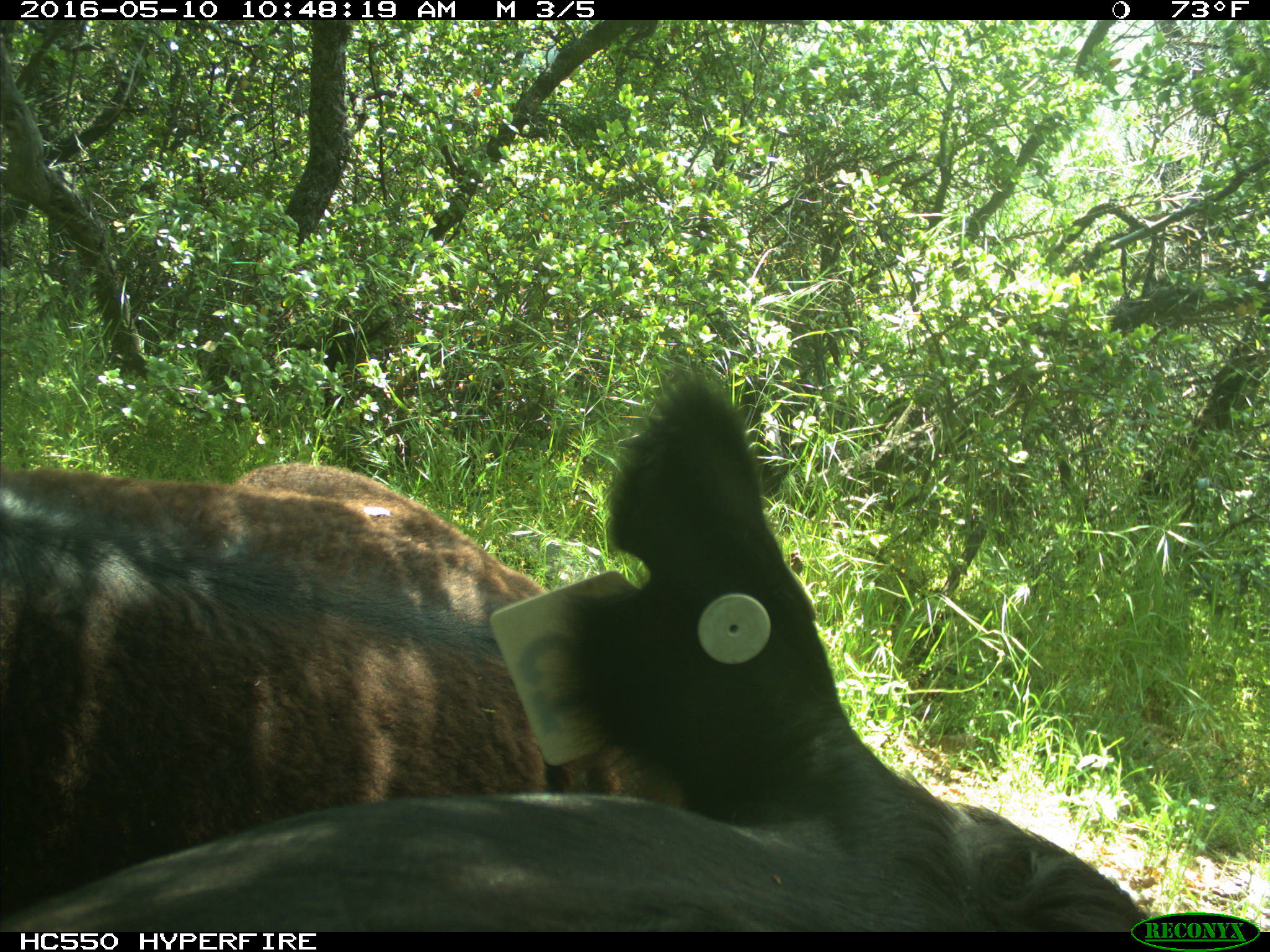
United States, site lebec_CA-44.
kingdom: Animalia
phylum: Chordata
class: Mammalia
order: Artiodactyla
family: Bovidae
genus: Bos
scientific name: Bos taurus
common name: domestic cow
Bos taurus (domestic cow).